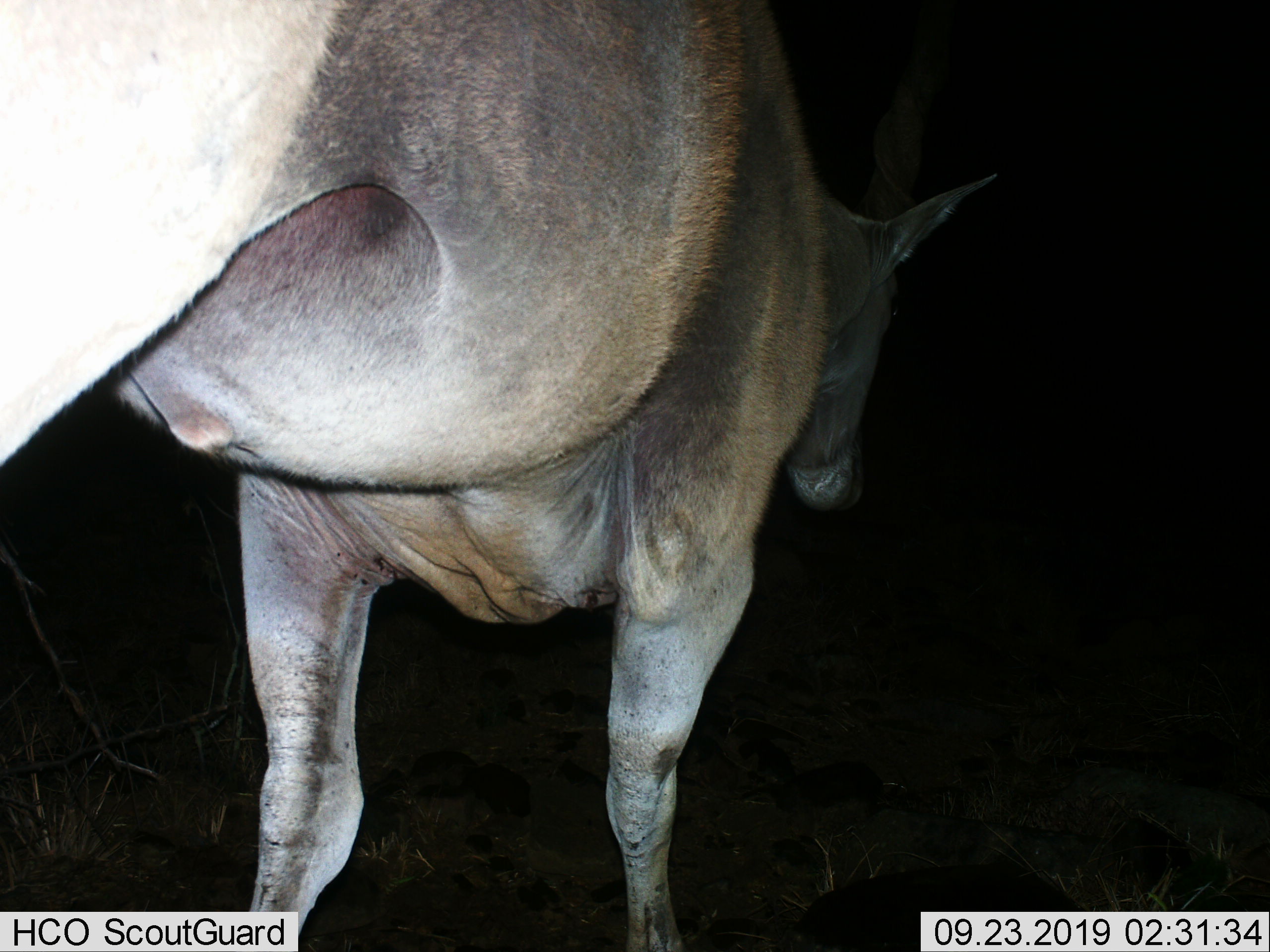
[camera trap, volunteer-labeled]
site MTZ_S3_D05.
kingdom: Animalia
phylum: Chordata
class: Mammalia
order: Artiodactyla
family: Bovidae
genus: Tragelaphus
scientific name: Tragelaphus oryx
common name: eland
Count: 1.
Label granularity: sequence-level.